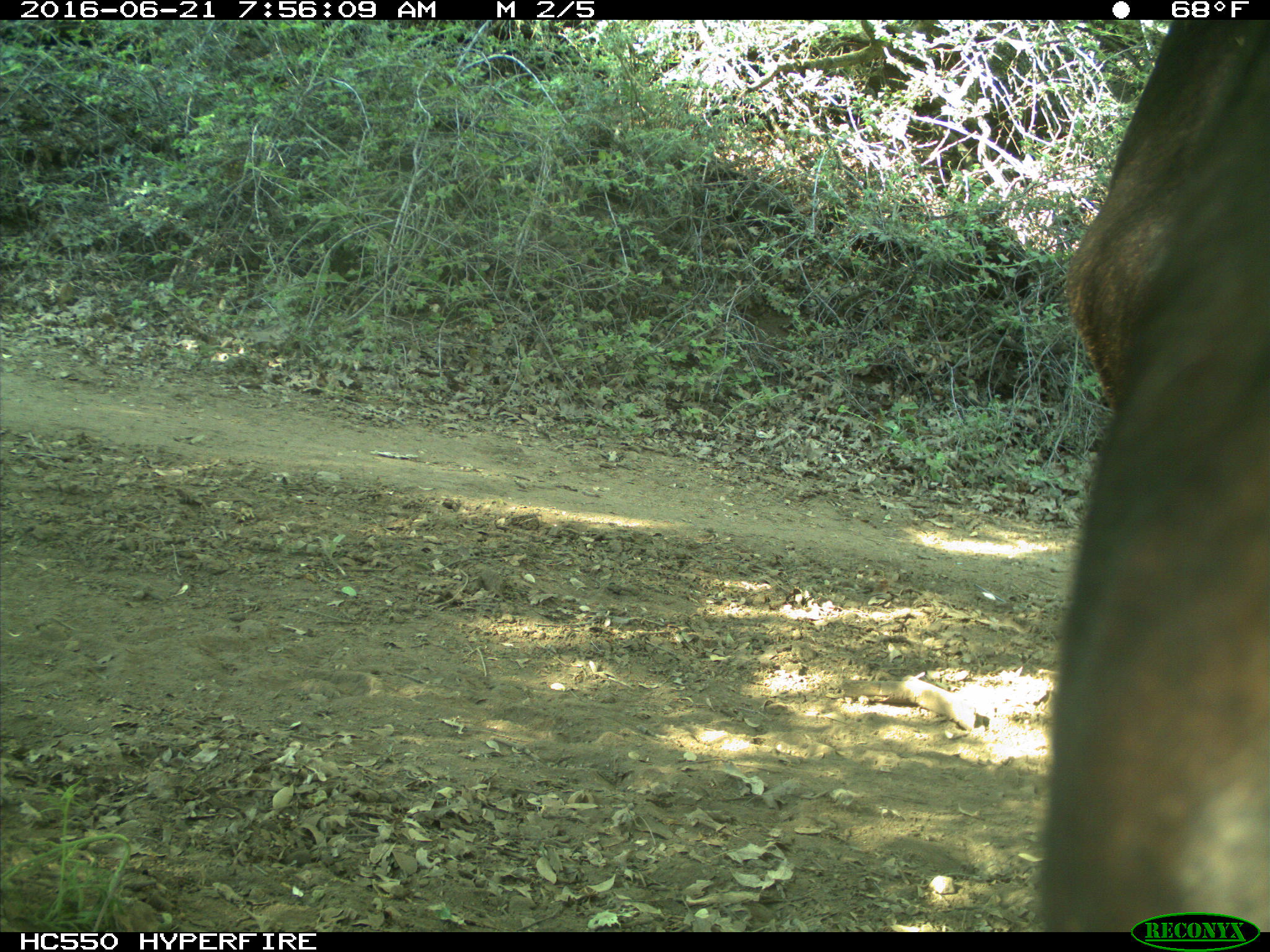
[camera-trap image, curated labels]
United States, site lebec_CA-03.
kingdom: Animalia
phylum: Chordata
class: Mammalia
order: Artiodactyla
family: Bovidae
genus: Bos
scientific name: Bos taurus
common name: domestic cow